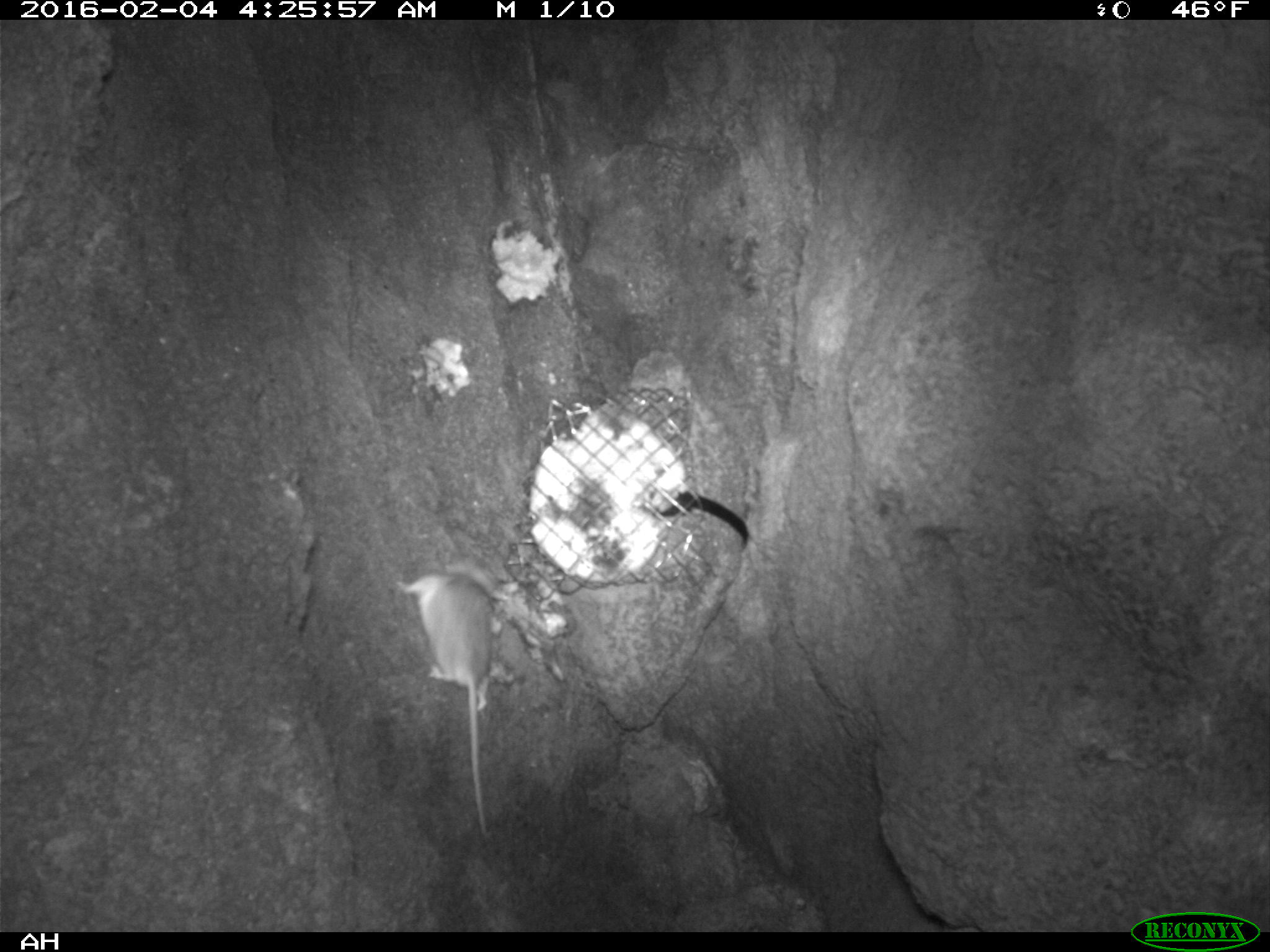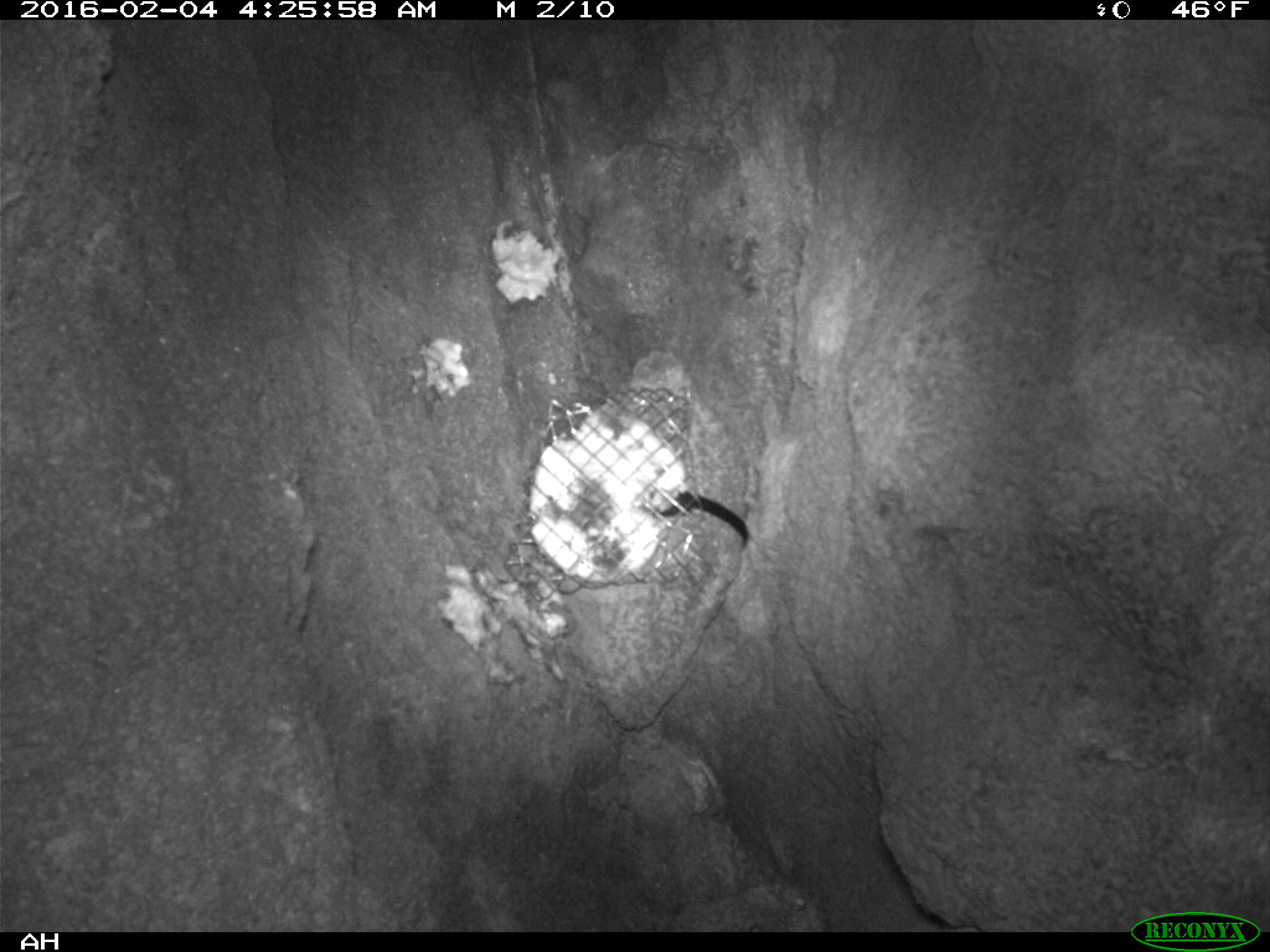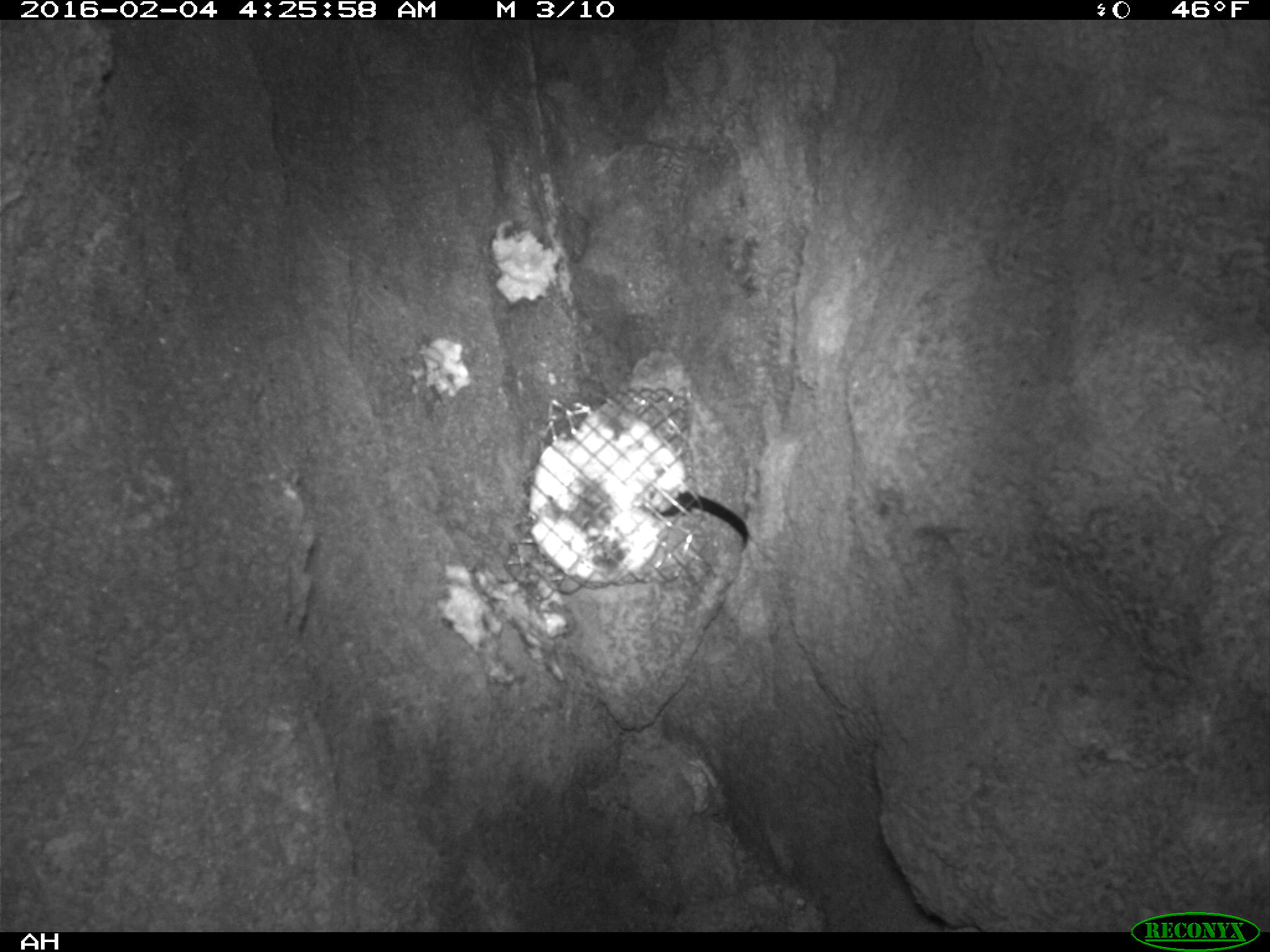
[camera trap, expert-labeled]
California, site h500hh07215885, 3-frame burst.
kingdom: Animalia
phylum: Chordata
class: Mammalia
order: Rodentia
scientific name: Rodentia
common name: rodent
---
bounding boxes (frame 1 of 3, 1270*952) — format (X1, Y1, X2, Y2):
rodent: (395, 554, 494, 837)